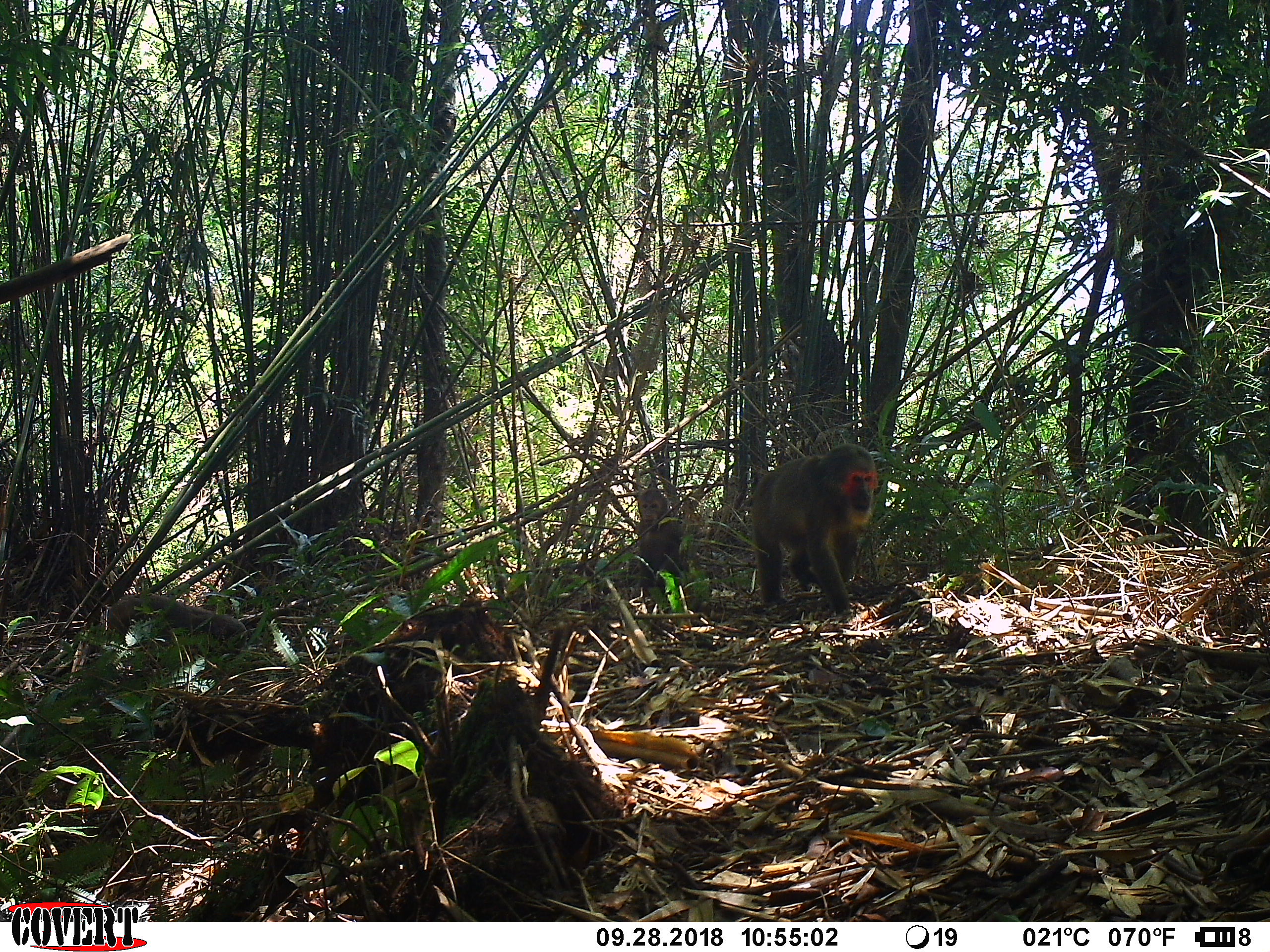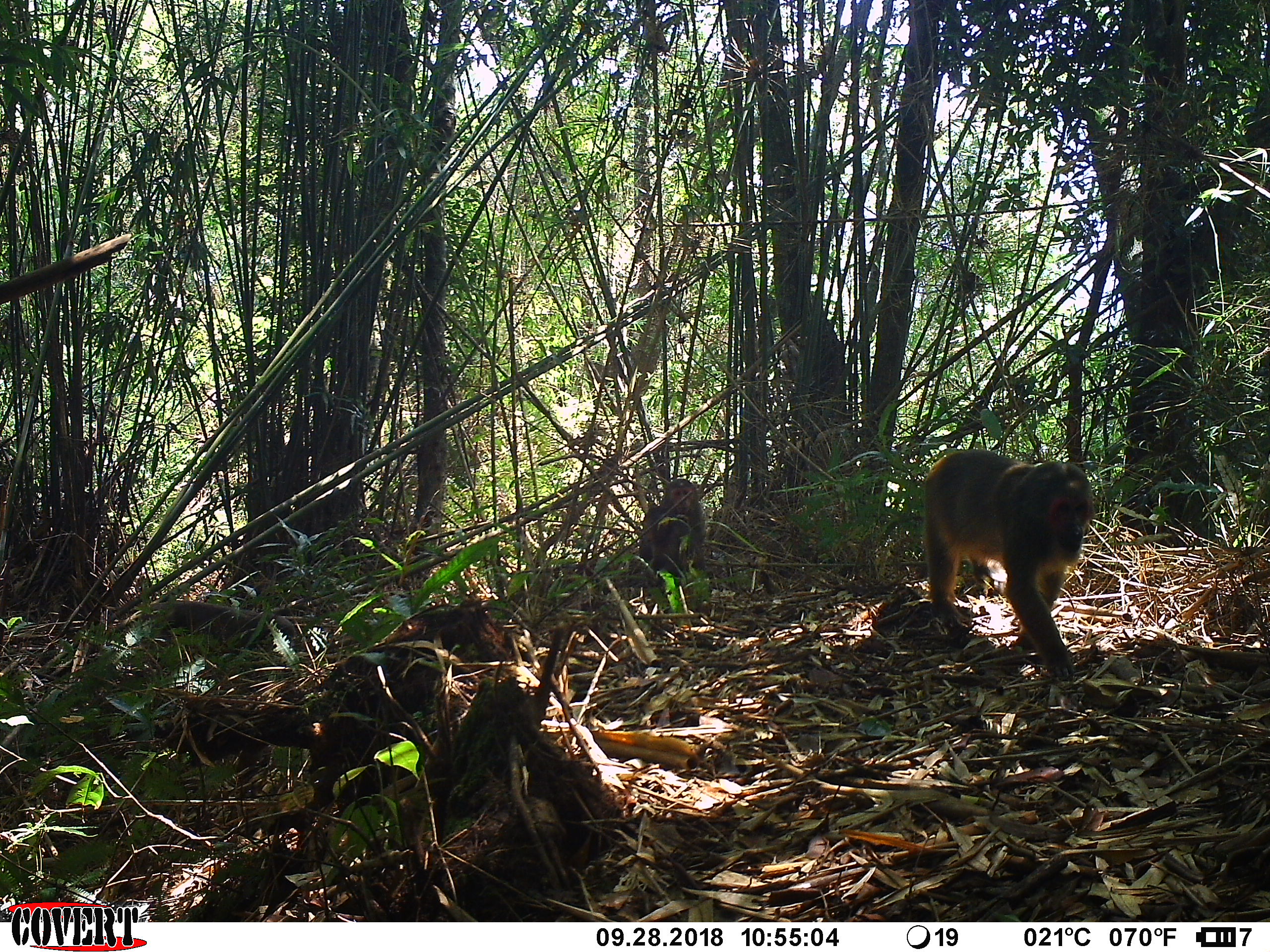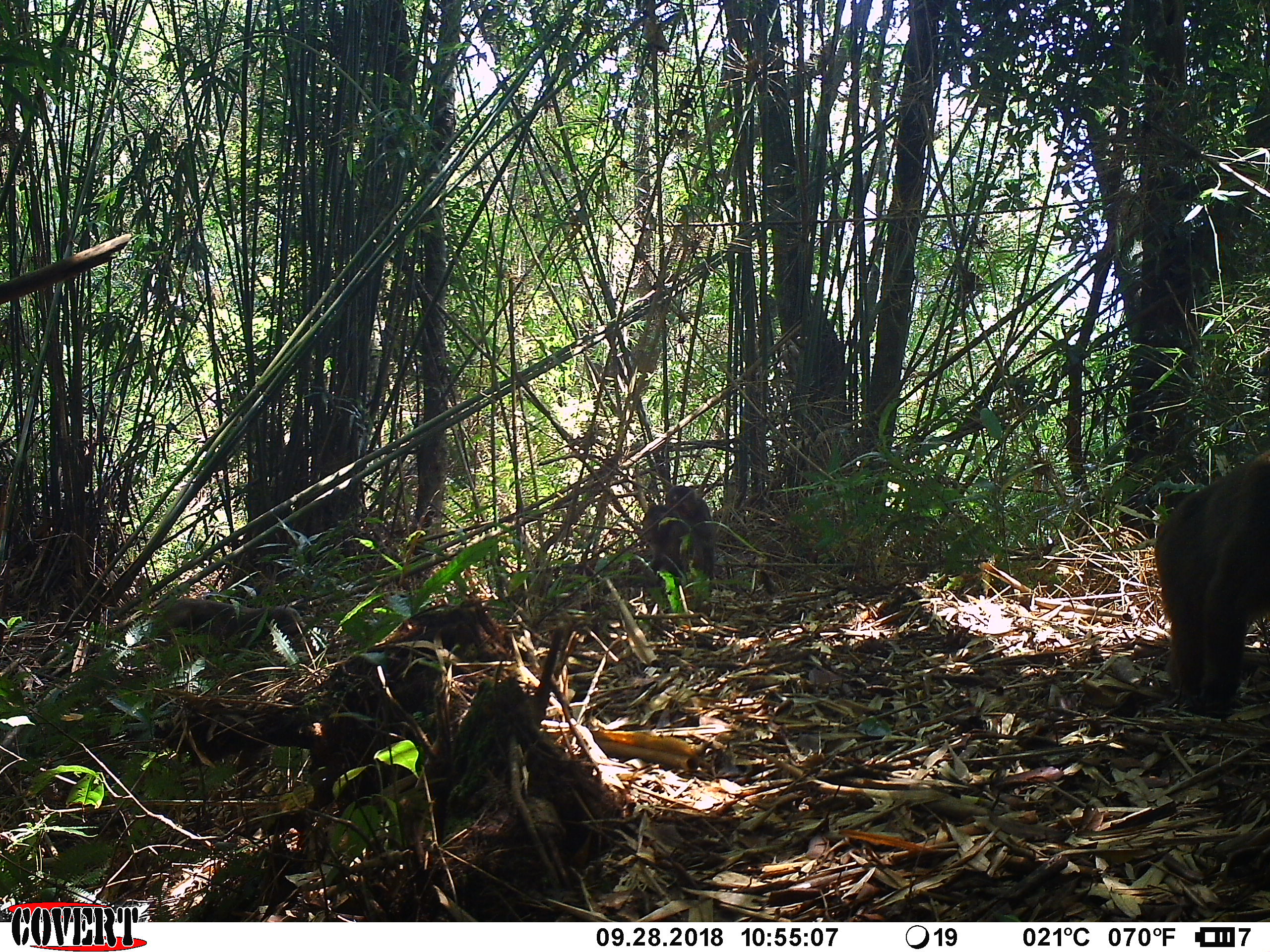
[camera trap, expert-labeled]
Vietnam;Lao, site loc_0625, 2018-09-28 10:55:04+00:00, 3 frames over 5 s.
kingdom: Animalia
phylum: Chordata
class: Mammalia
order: Primates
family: Cercopithecidae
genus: Macaca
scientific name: Macaca arctoides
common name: stump-tailed macaque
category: stump tailed macaque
Stump tailed macaque (stump-tailed macaque) (Macaca arctoides). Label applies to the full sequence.